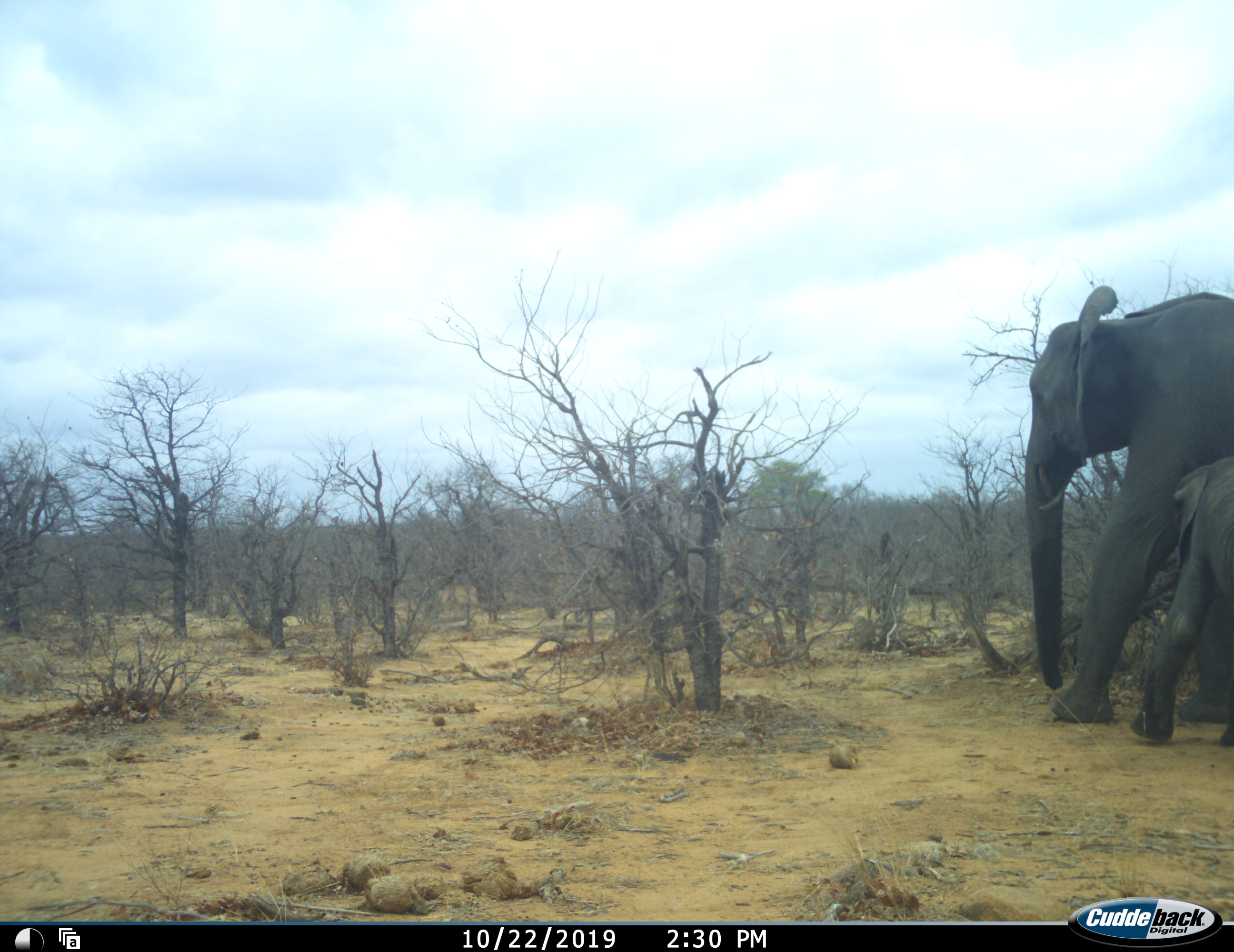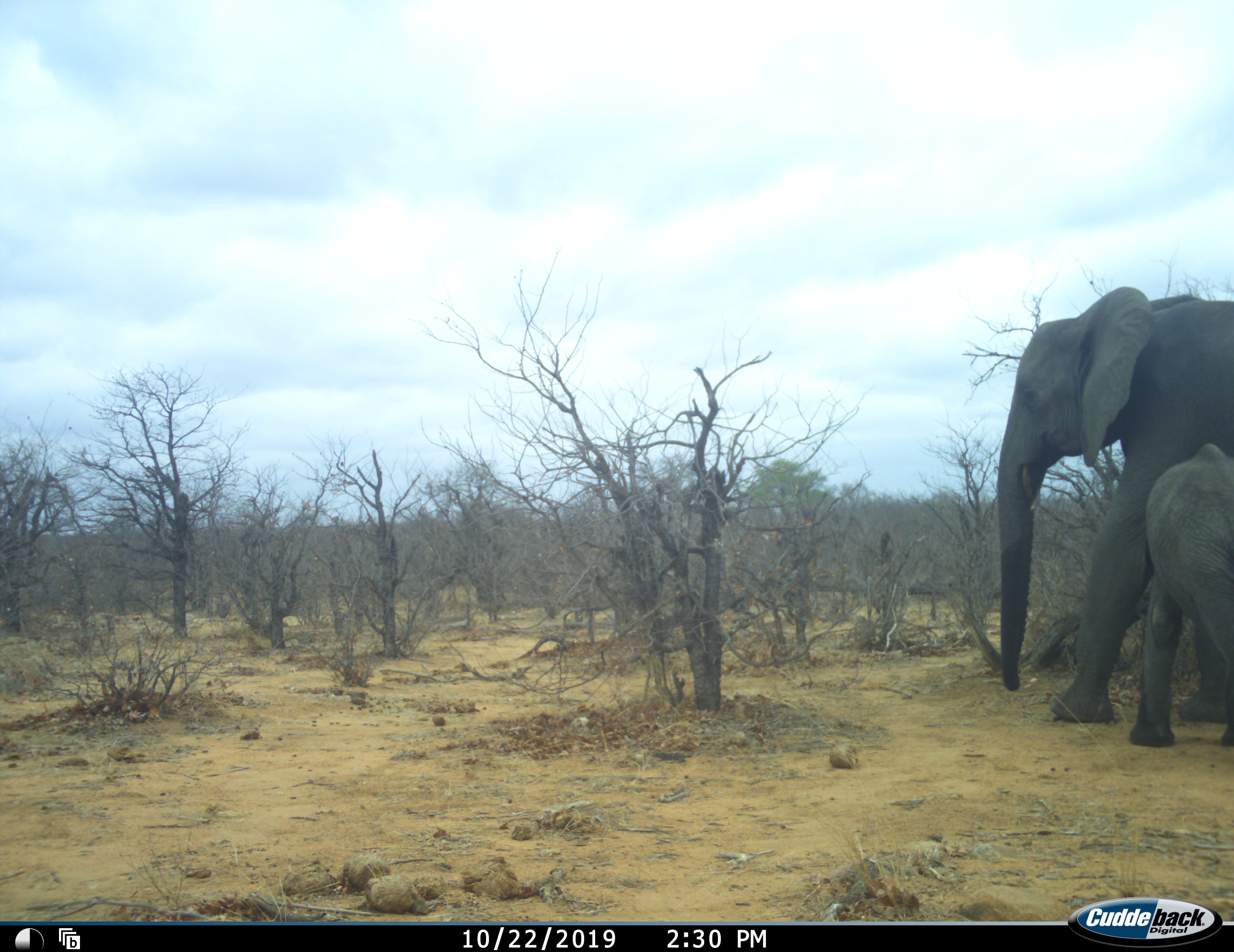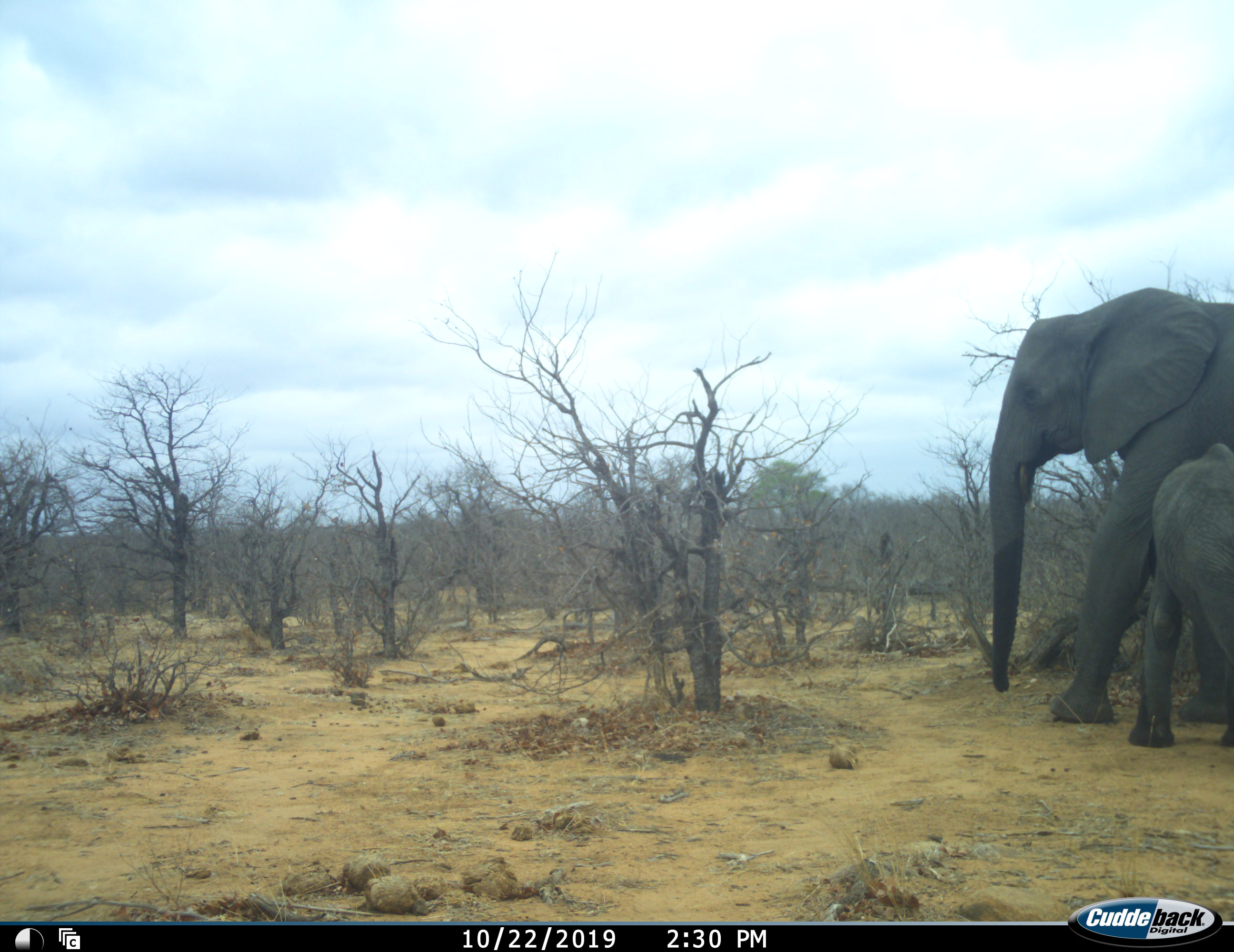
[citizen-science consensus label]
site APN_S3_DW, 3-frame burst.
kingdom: Animalia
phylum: Chordata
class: Mammalia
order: Proboscidea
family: Elephantidae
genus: Loxodonta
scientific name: Loxodonta africana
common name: african bush elephant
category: elephant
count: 2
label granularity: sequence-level